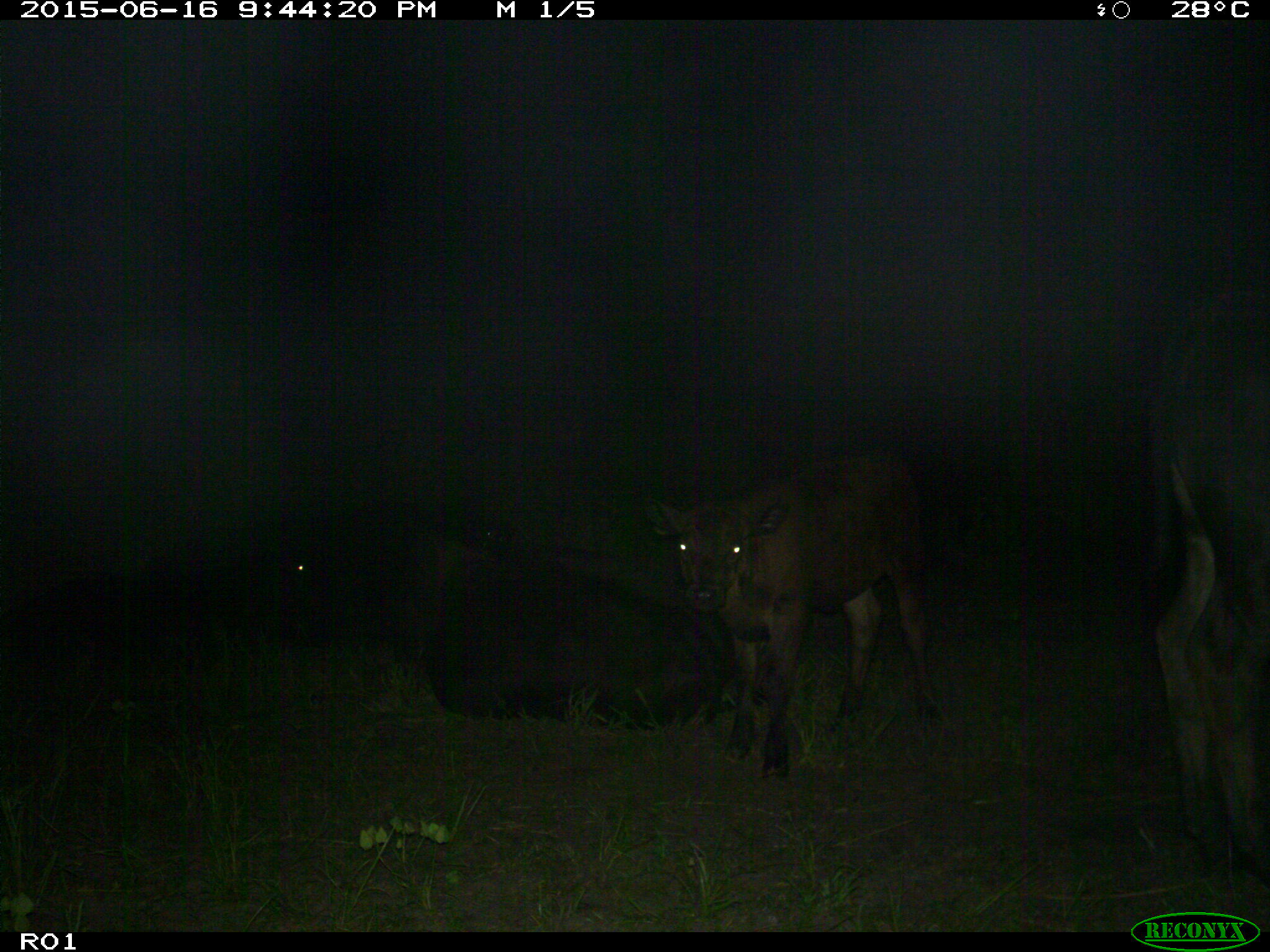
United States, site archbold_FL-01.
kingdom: Animalia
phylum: Chordata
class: Mammalia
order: Artiodactyla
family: Bovidae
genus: Bos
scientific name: Bos taurus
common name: domestic cow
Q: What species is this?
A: Bos taurus (domestic cow).